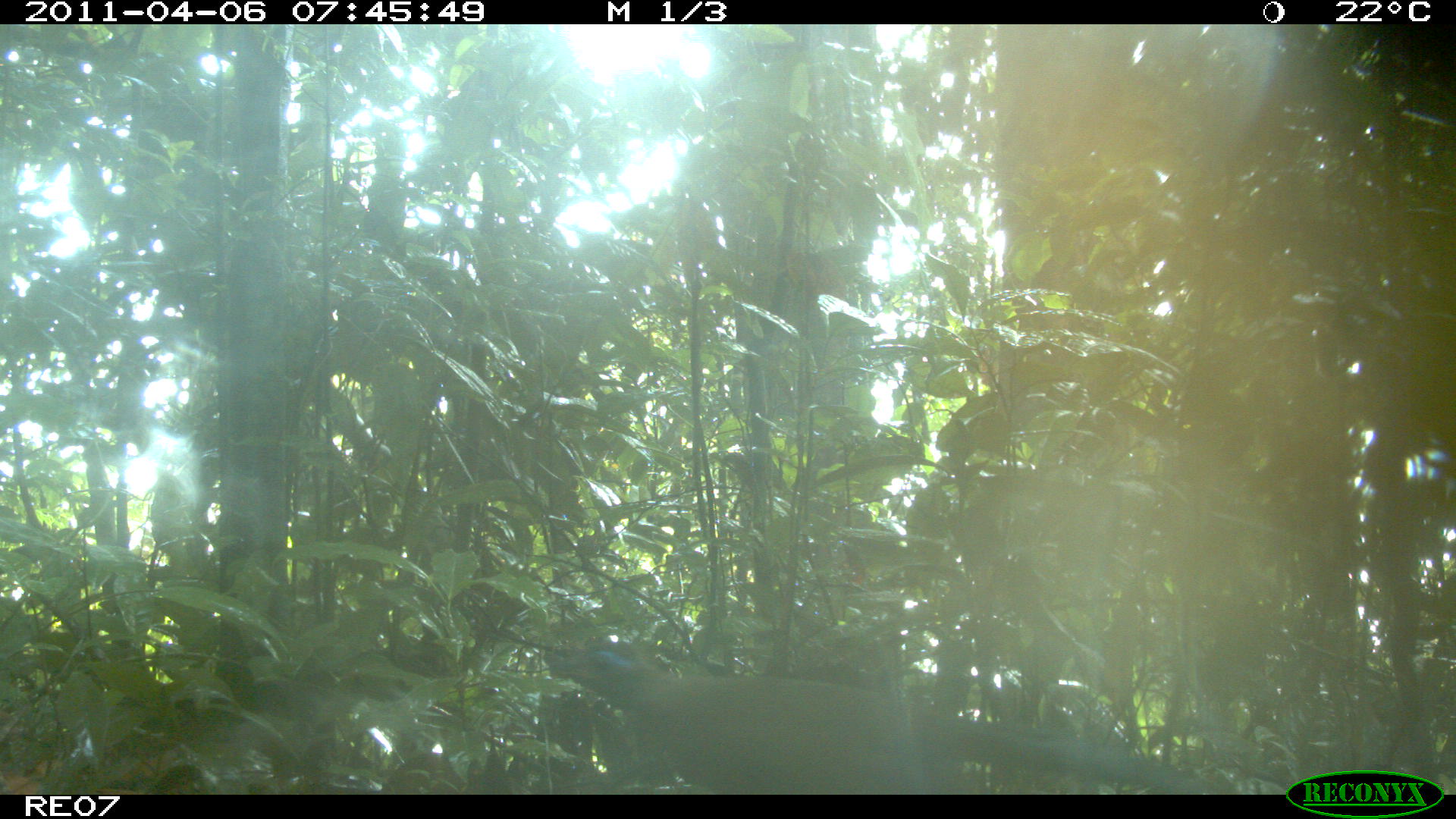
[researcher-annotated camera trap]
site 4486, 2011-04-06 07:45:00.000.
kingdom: Animalia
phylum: Chordata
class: Aves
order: Cuculiformes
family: Cuculidae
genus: Coua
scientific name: Coua serriana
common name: red-breasted coua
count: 1